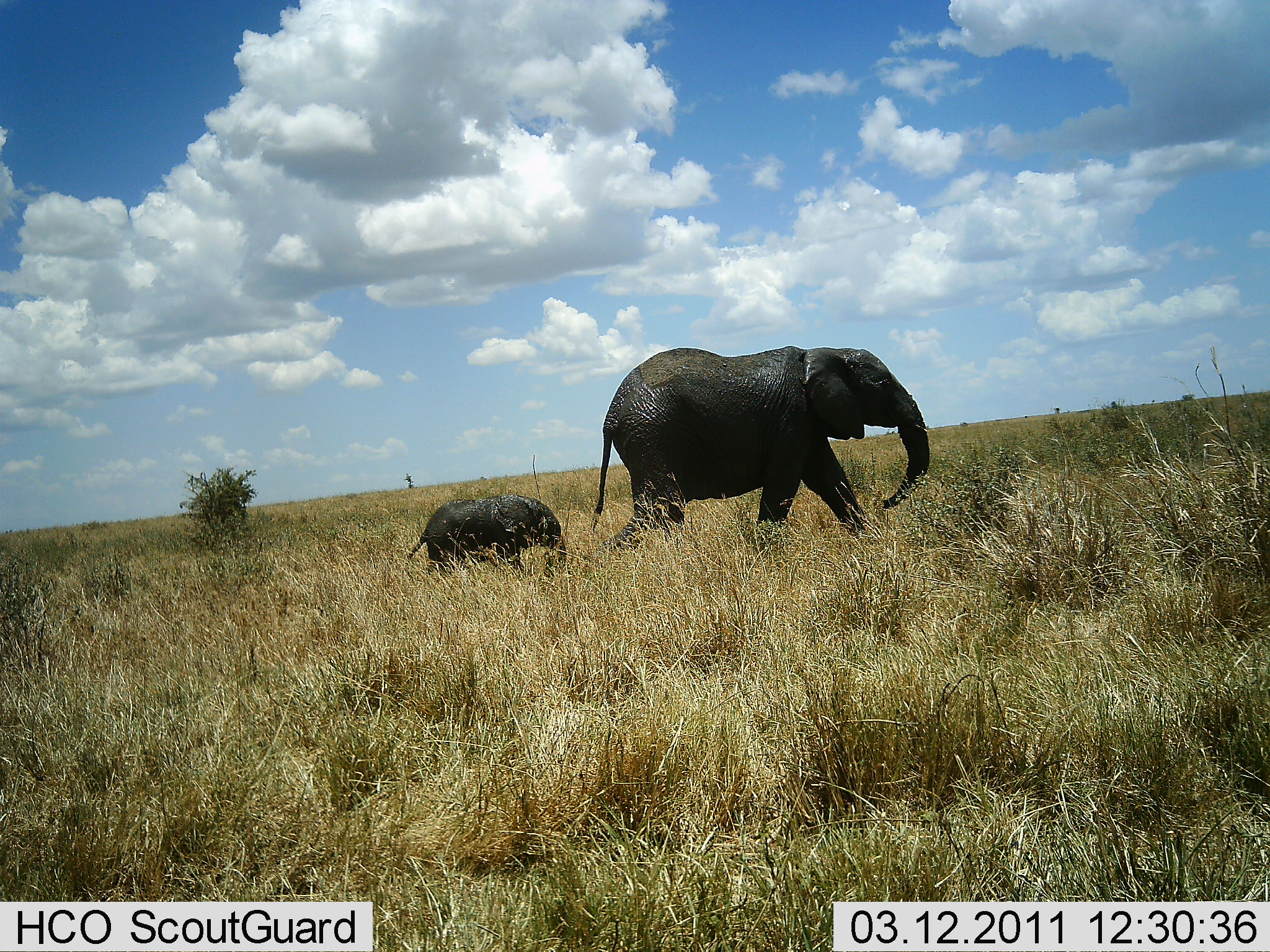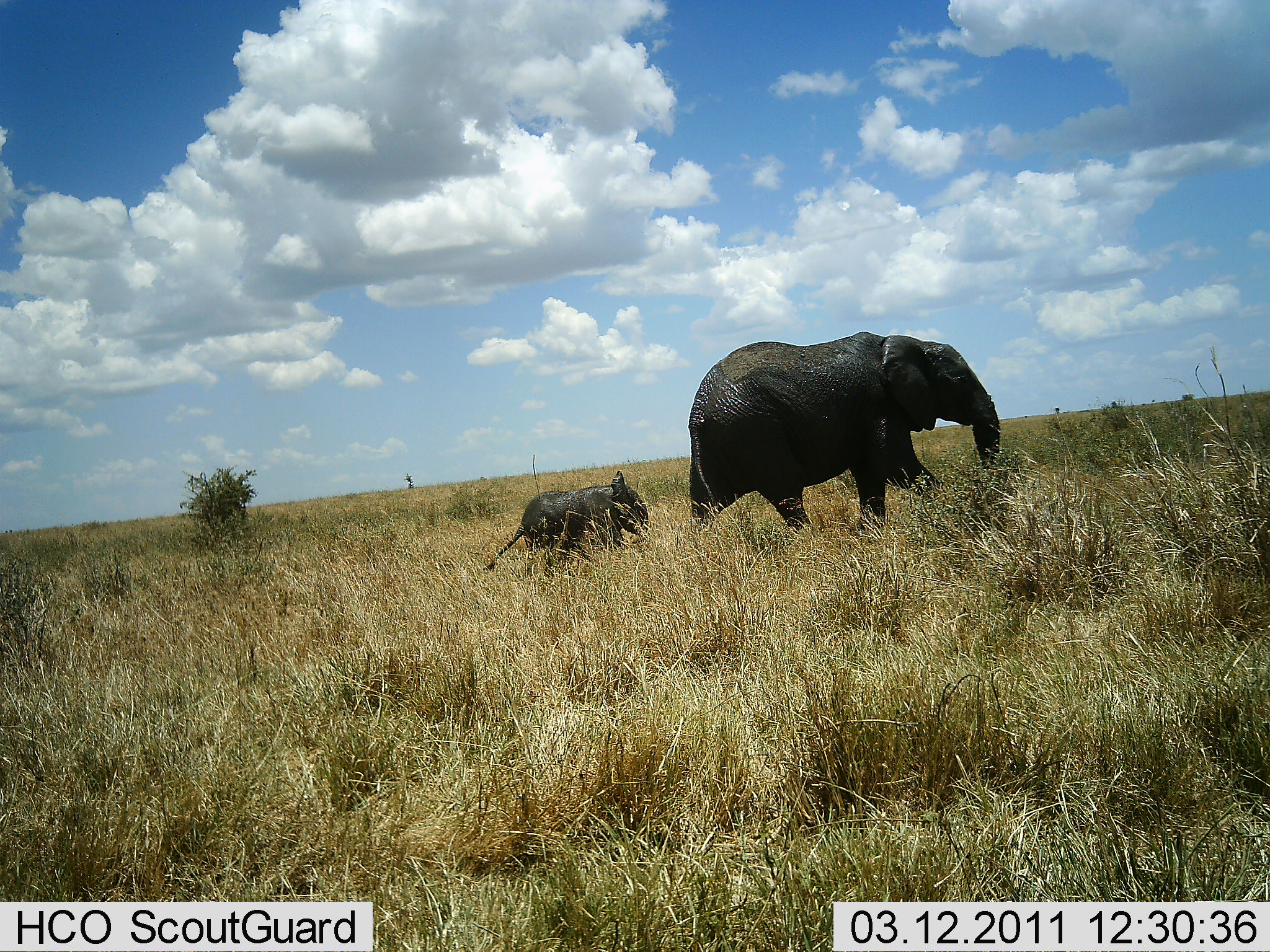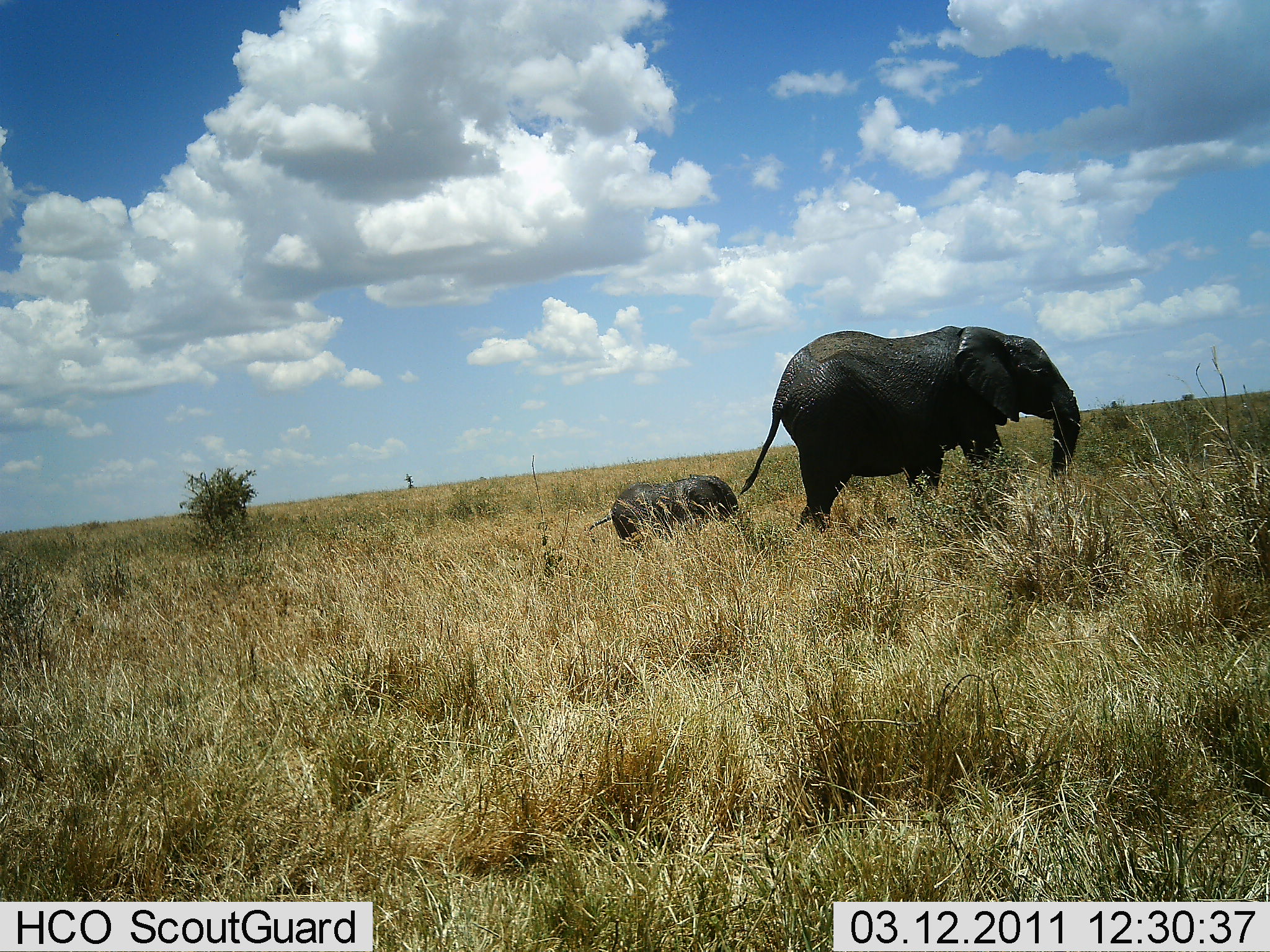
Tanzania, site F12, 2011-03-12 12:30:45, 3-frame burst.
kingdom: Animalia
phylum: Chordata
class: Mammalia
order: Proboscidea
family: Elephantidae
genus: Loxodonta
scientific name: Loxodonta africana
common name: african bush elephant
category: elephant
Elephant (african bush elephant) (Loxodonta africana), count 2. Behavior (volunteer vote fractions): standing 0%, resting 8%, moving 92%, interacting 0%. Young present (vote fraction): 83%. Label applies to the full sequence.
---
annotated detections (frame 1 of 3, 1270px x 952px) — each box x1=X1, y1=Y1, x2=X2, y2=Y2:
animal: x1=586, y1=343, x2=930, y2=579; x1=409, y1=491, x2=568, y2=592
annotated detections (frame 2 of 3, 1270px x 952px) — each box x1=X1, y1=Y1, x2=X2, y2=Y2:
animal: x1=684, y1=327, x2=1003, y2=568; x1=475, y1=468, x2=652, y2=585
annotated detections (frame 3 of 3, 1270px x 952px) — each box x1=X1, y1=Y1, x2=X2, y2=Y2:
animal: x1=735, y1=324, x2=1079, y2=543; x1=584, y1=469, x2=793, y2=561